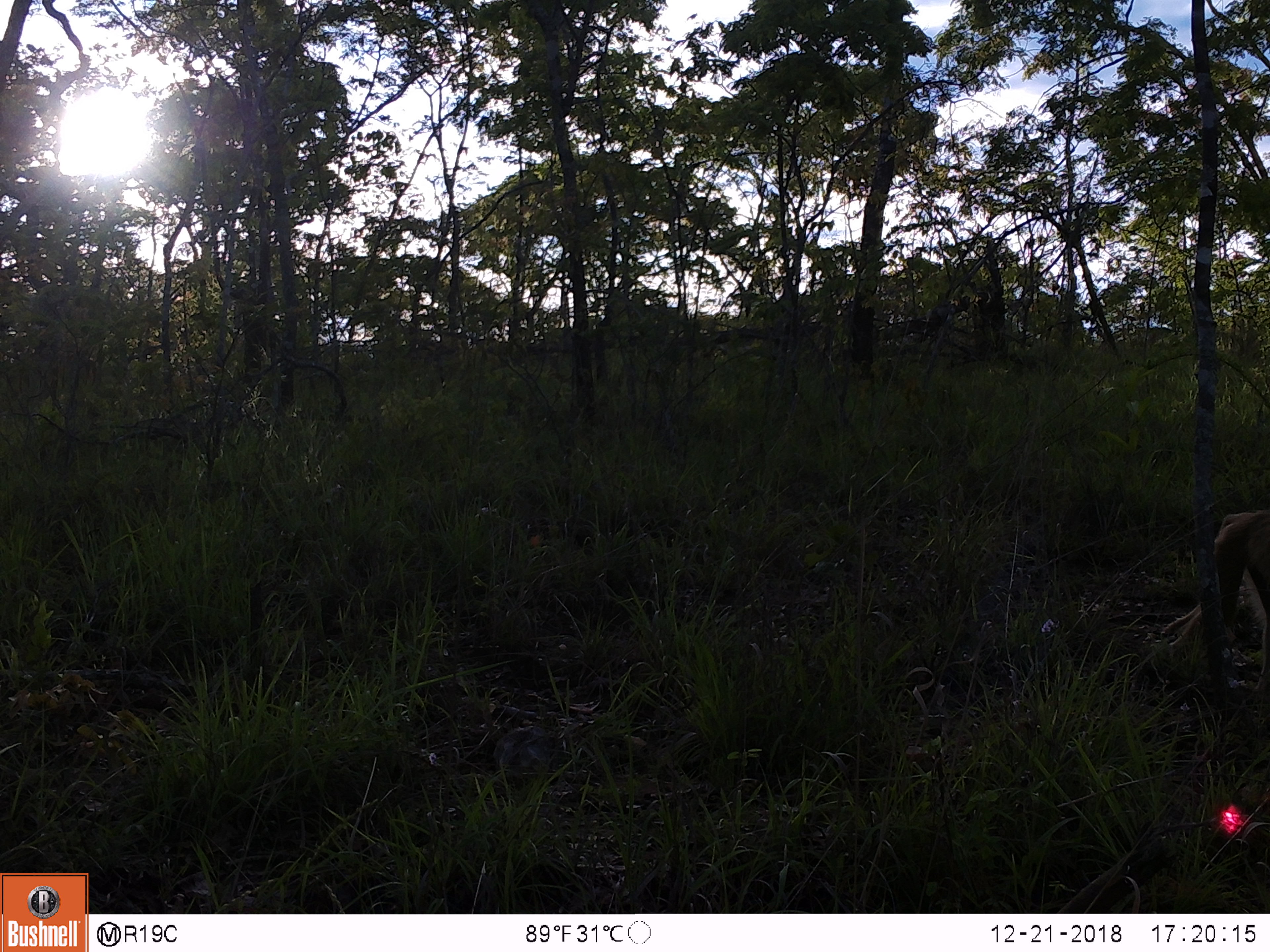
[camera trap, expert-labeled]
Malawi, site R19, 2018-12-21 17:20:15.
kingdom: Animalia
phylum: Chordata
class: Mammalia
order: Artiodactyla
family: Bovidae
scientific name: Antilopinae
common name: small antelope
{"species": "small antelope (Antilopinae)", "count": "1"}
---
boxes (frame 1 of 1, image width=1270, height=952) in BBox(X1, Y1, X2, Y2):
small antelope: BBox(1158, 494, 1263, 681)